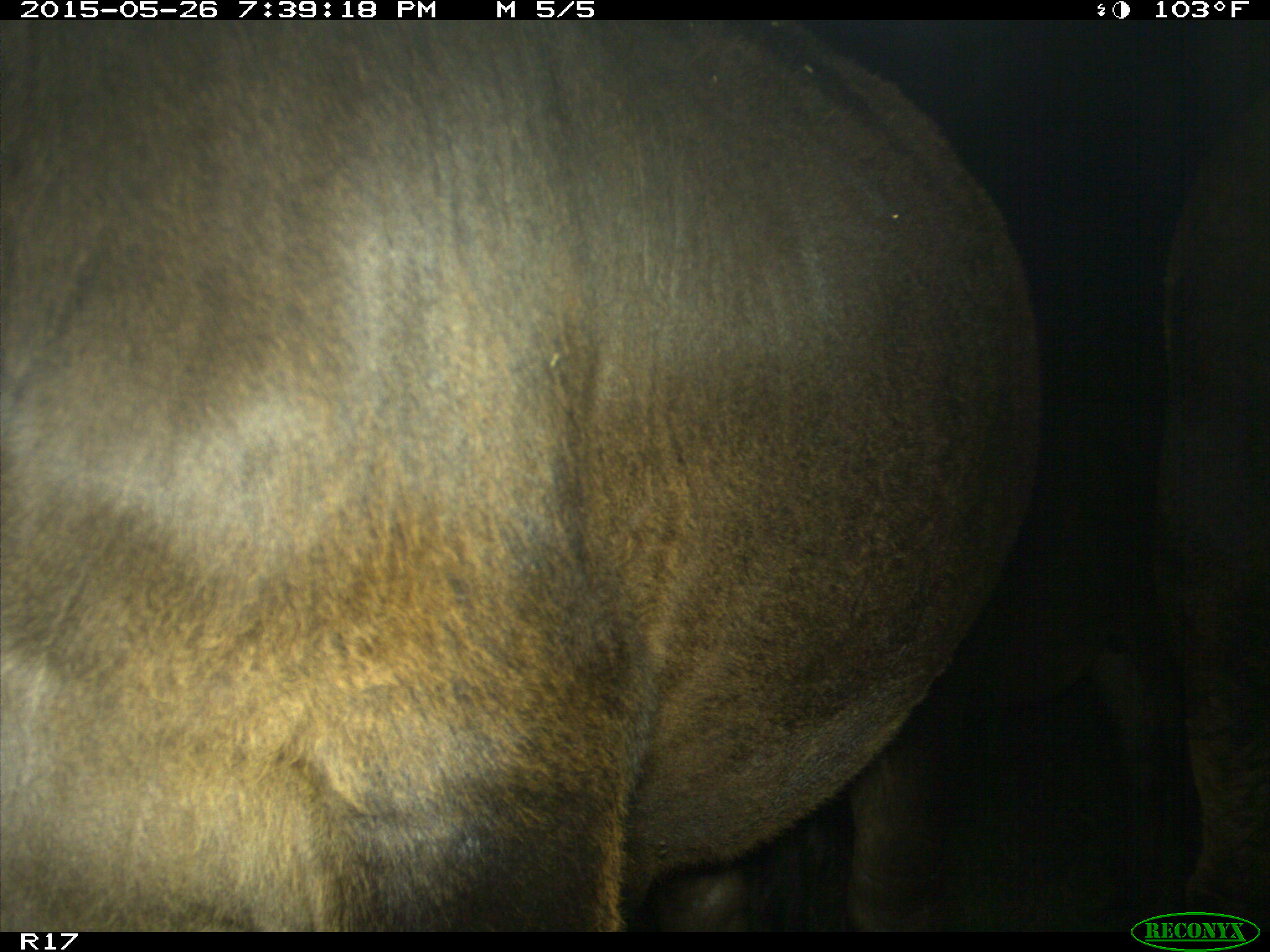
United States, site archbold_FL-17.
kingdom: Animalia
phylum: Chordata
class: Mammalia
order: Artiodactyla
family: Bovidae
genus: Bos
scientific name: Bos taurus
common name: domestic cow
Bos taurus (domestic cow).